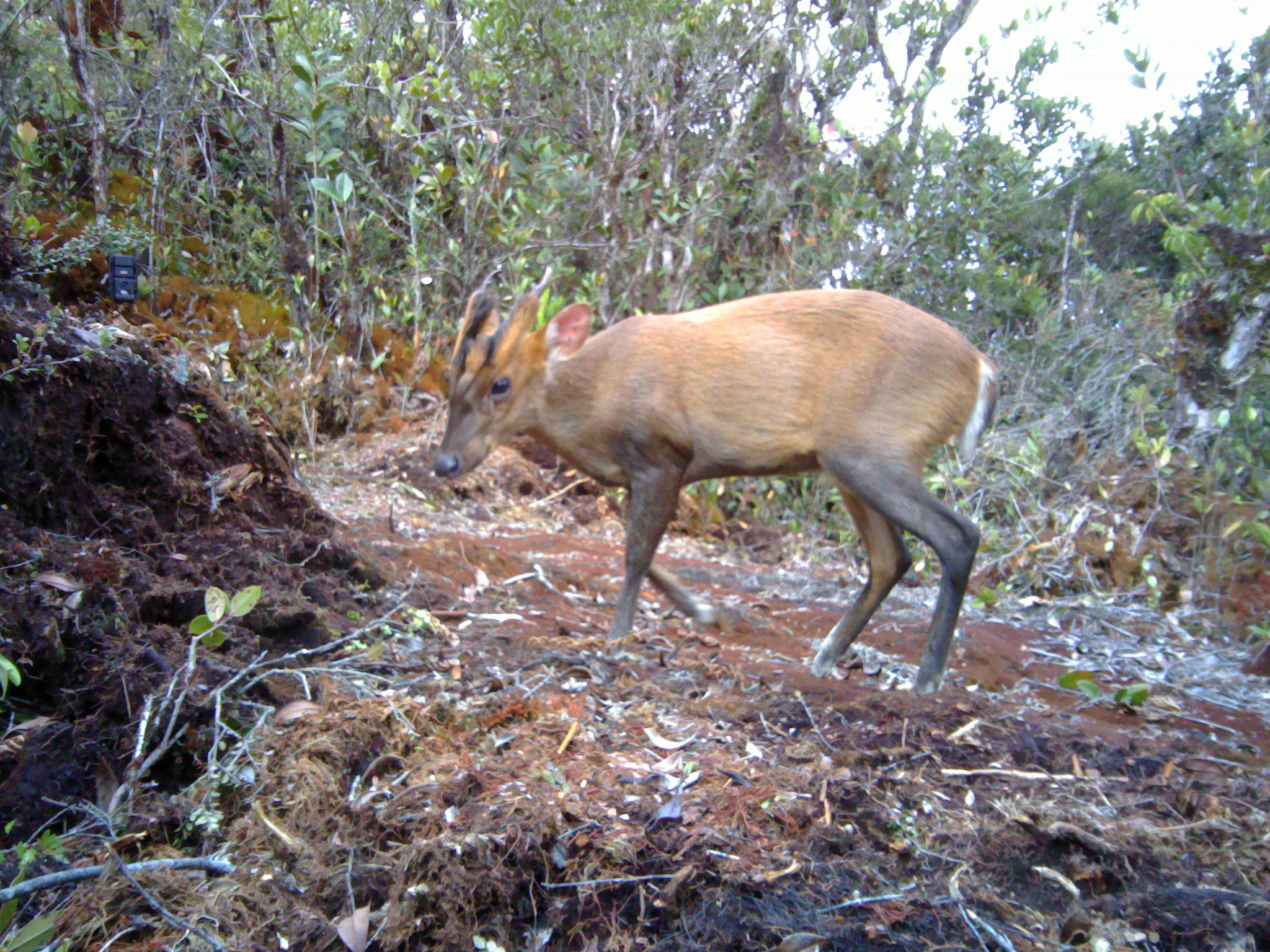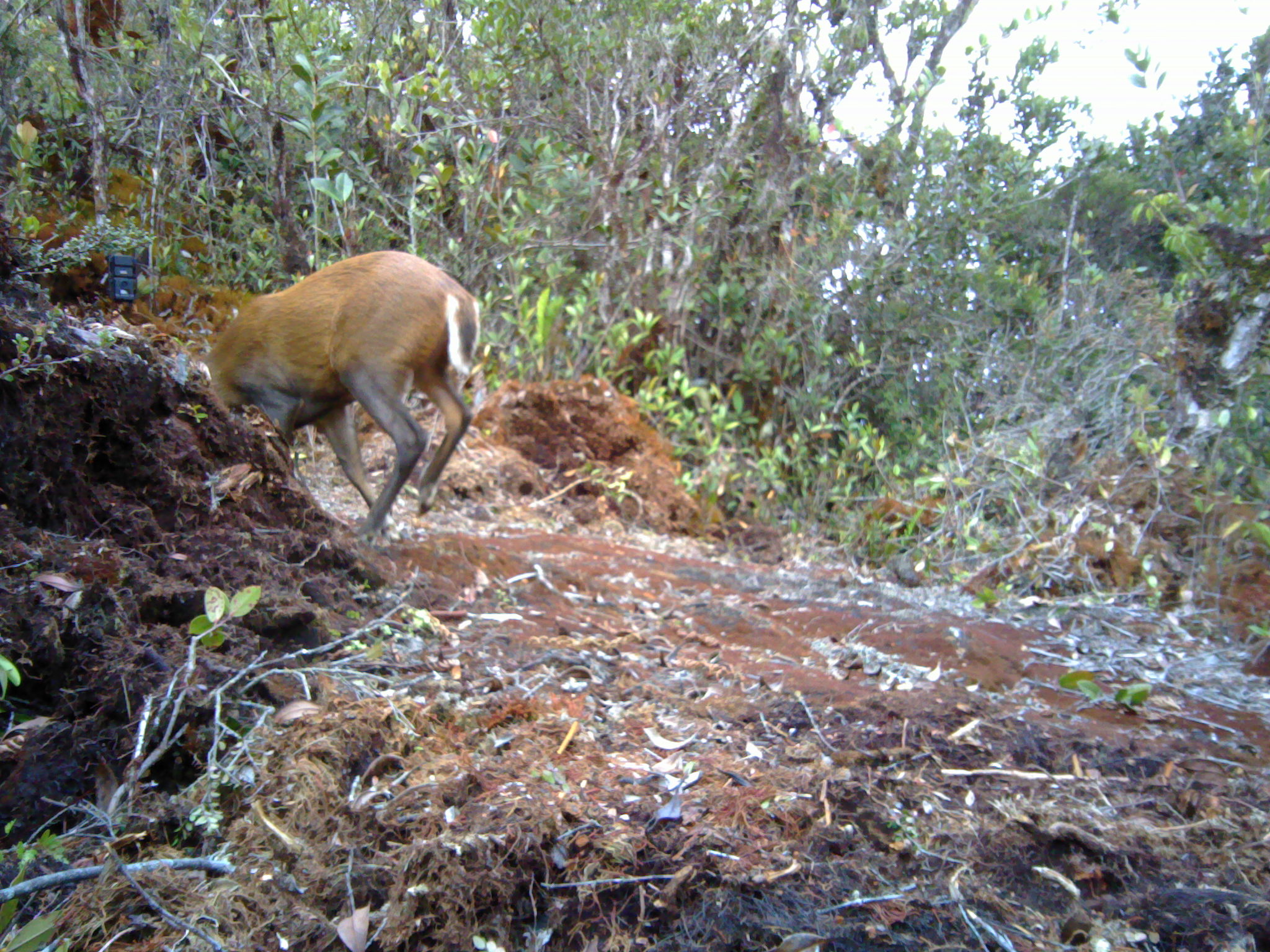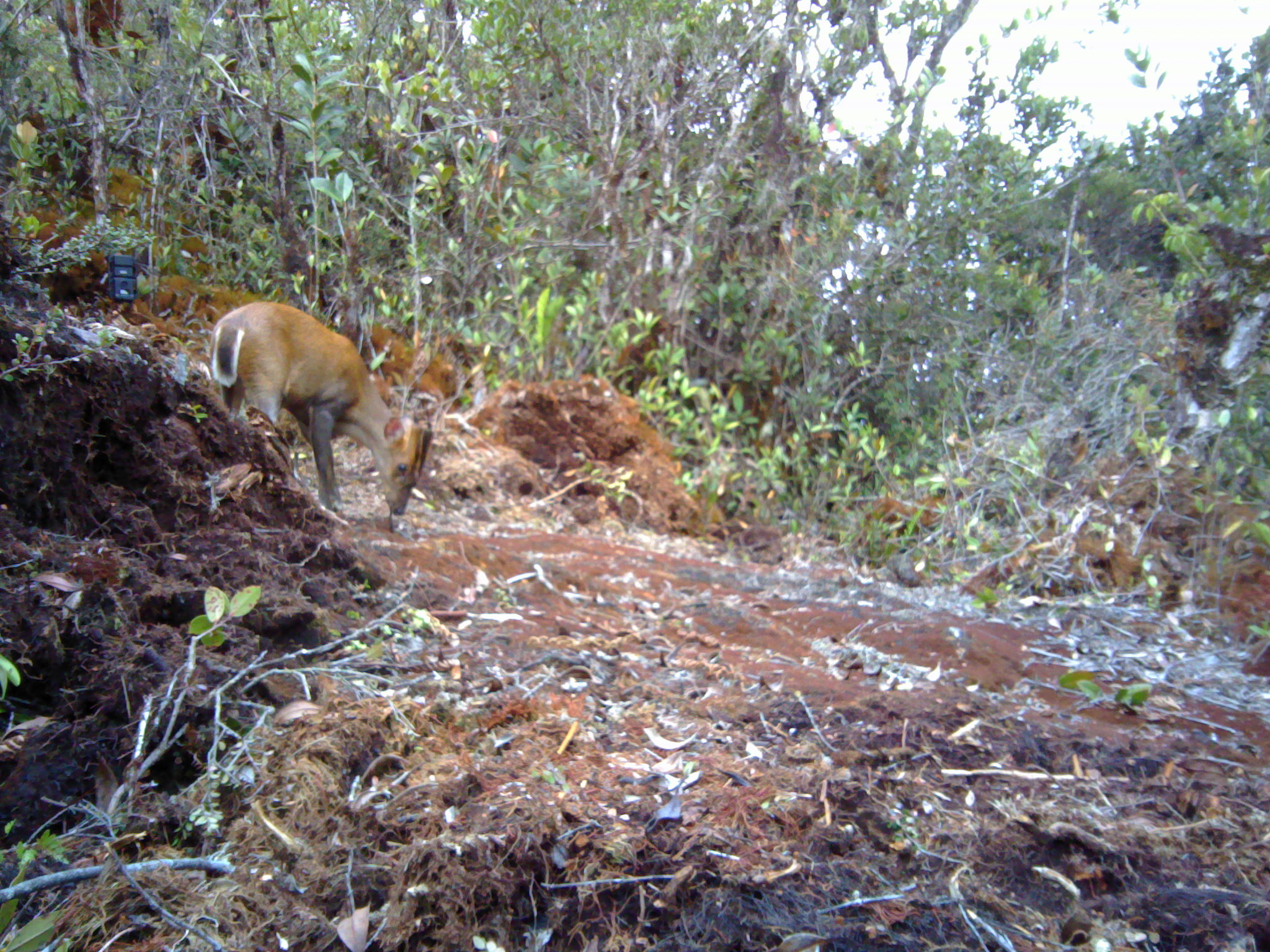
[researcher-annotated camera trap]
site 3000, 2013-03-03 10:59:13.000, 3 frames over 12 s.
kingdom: Animalia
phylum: Chordata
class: Mammalia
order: Artiodactyla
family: Cervidae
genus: Muntiacus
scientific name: Muntiacus muntjak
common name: southern red muntjac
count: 1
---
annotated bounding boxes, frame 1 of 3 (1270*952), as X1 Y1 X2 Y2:
muntiacus muntjak: 427 262 1001 699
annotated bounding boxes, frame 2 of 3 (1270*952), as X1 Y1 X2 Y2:
muntiacus muntjak: 204 250 483 544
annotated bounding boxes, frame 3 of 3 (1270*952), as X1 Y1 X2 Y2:
muntiacus muntjak: 209 299 434 520